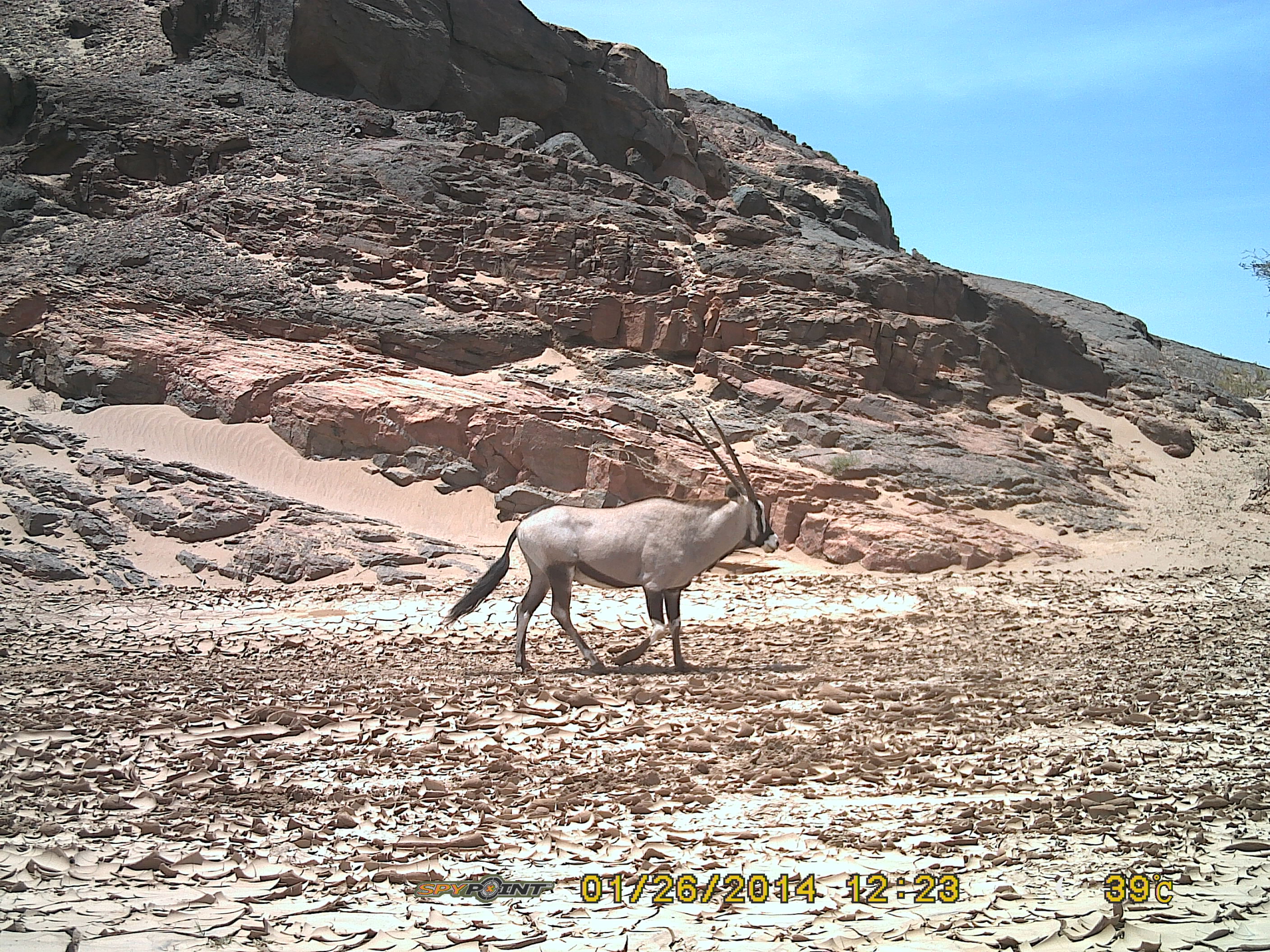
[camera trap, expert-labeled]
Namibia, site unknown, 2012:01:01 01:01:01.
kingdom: Animalia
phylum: Chordata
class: Mammalia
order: Artiodactyla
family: Bovidae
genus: Oryx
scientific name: Oryx gazella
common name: gemsbok